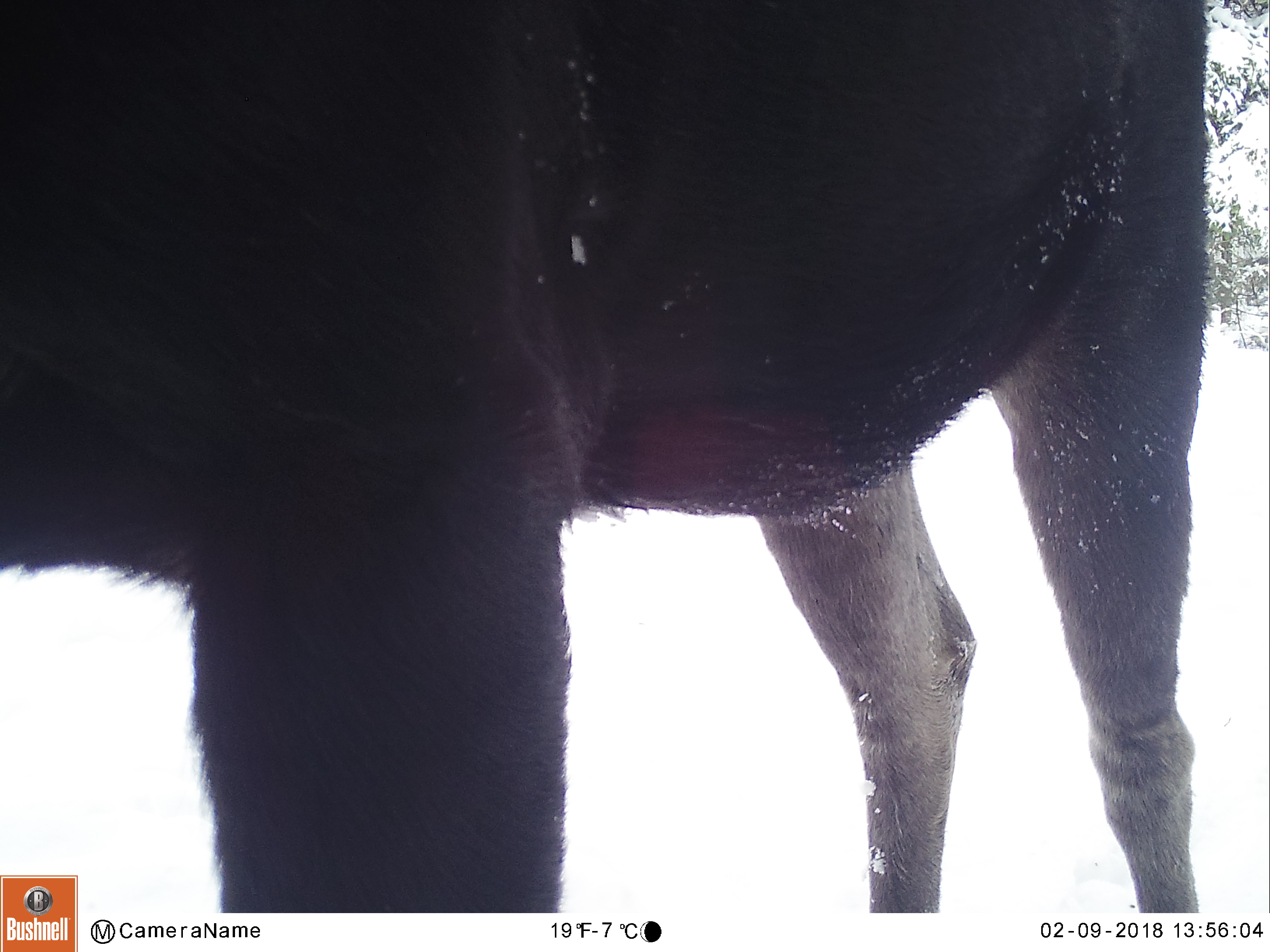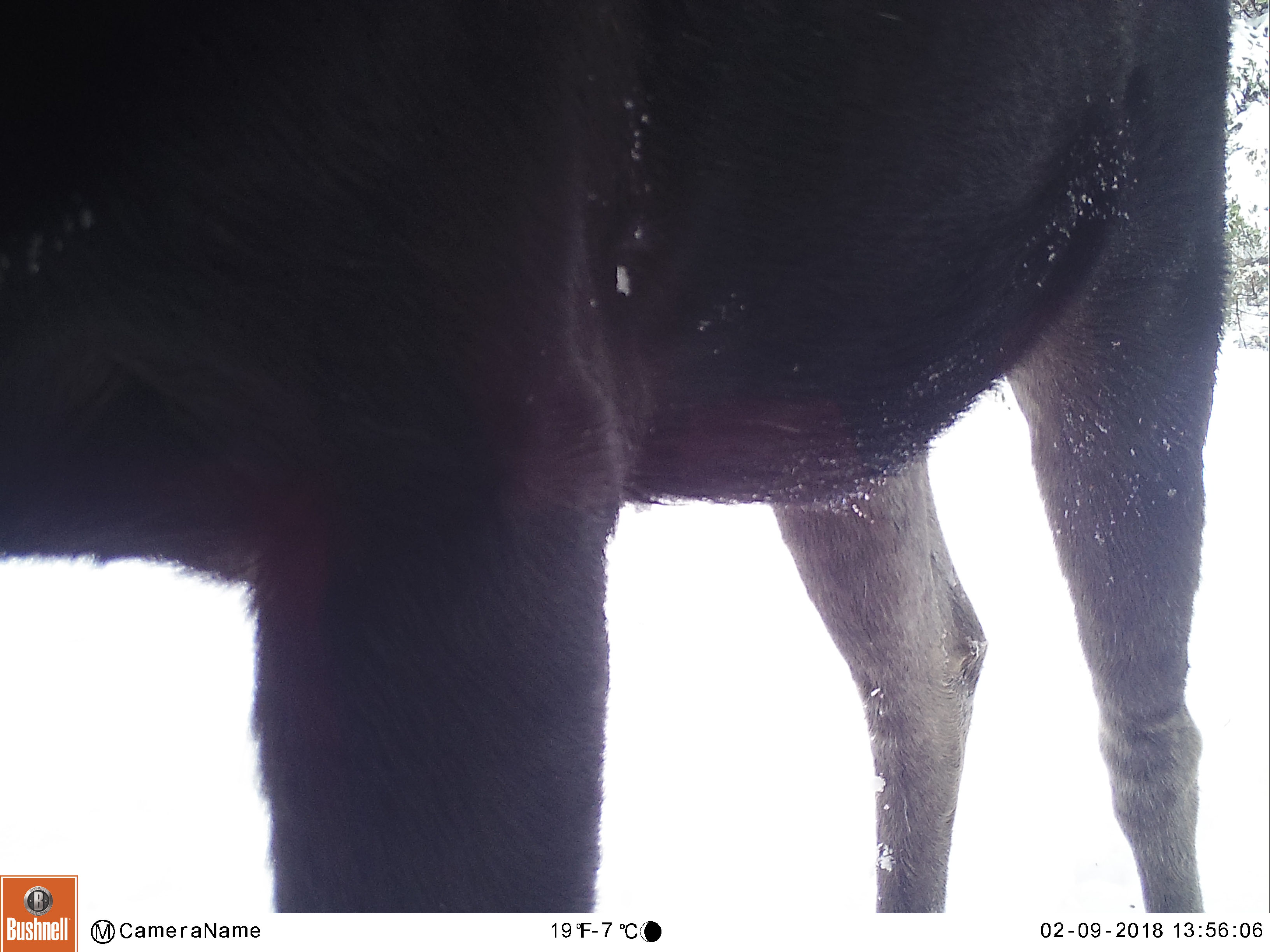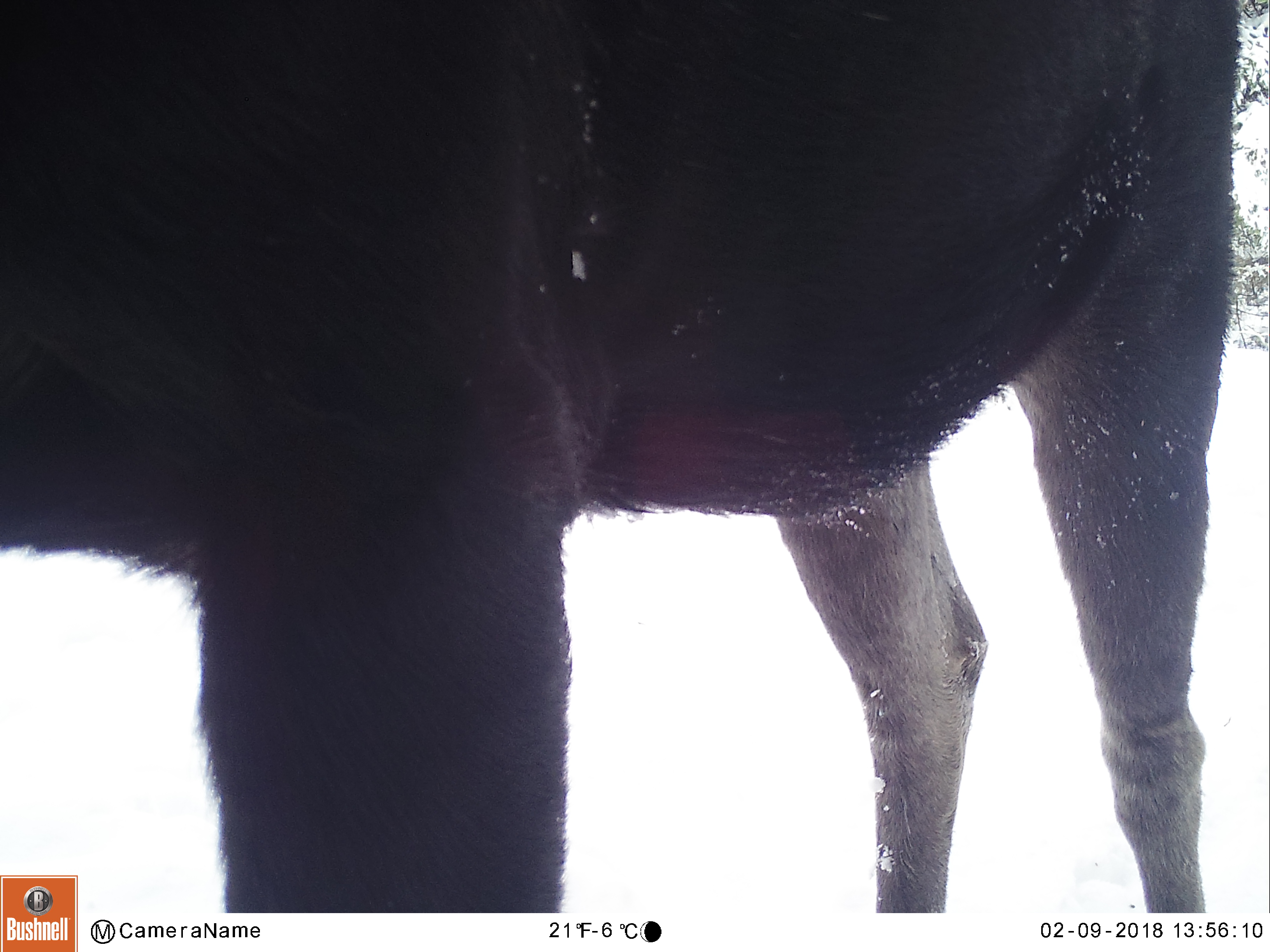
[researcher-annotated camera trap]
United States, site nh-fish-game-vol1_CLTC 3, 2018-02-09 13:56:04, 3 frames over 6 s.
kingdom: Animalia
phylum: Chordata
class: Mammalia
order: Artiodactyla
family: Cervidae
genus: Alces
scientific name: Alces alces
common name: moose